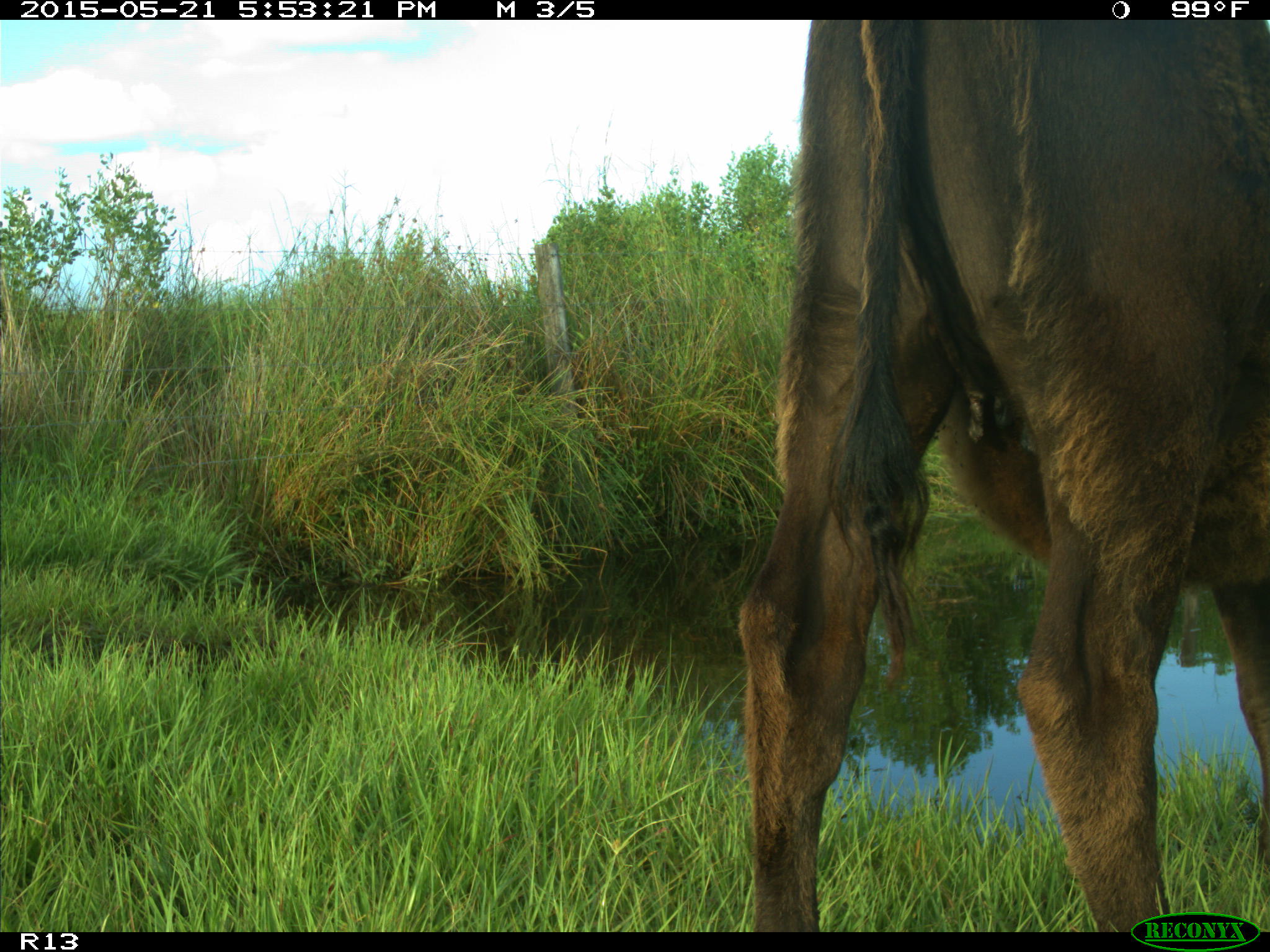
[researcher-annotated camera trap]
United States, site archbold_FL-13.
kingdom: Animalia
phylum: Chordata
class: Mammalia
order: Artiodactyla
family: Bovidae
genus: Bos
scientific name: Bos taurus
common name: domestic cow